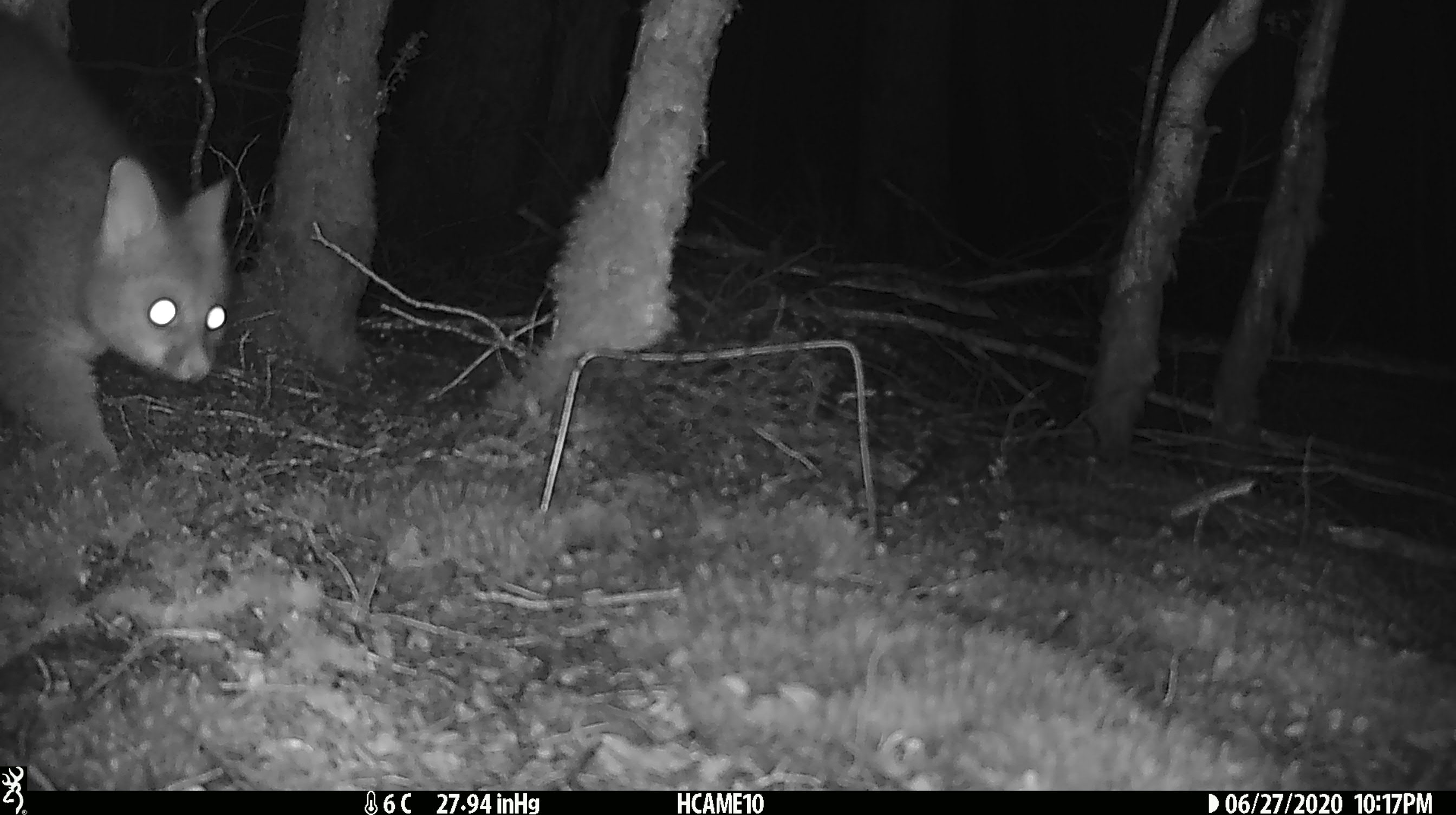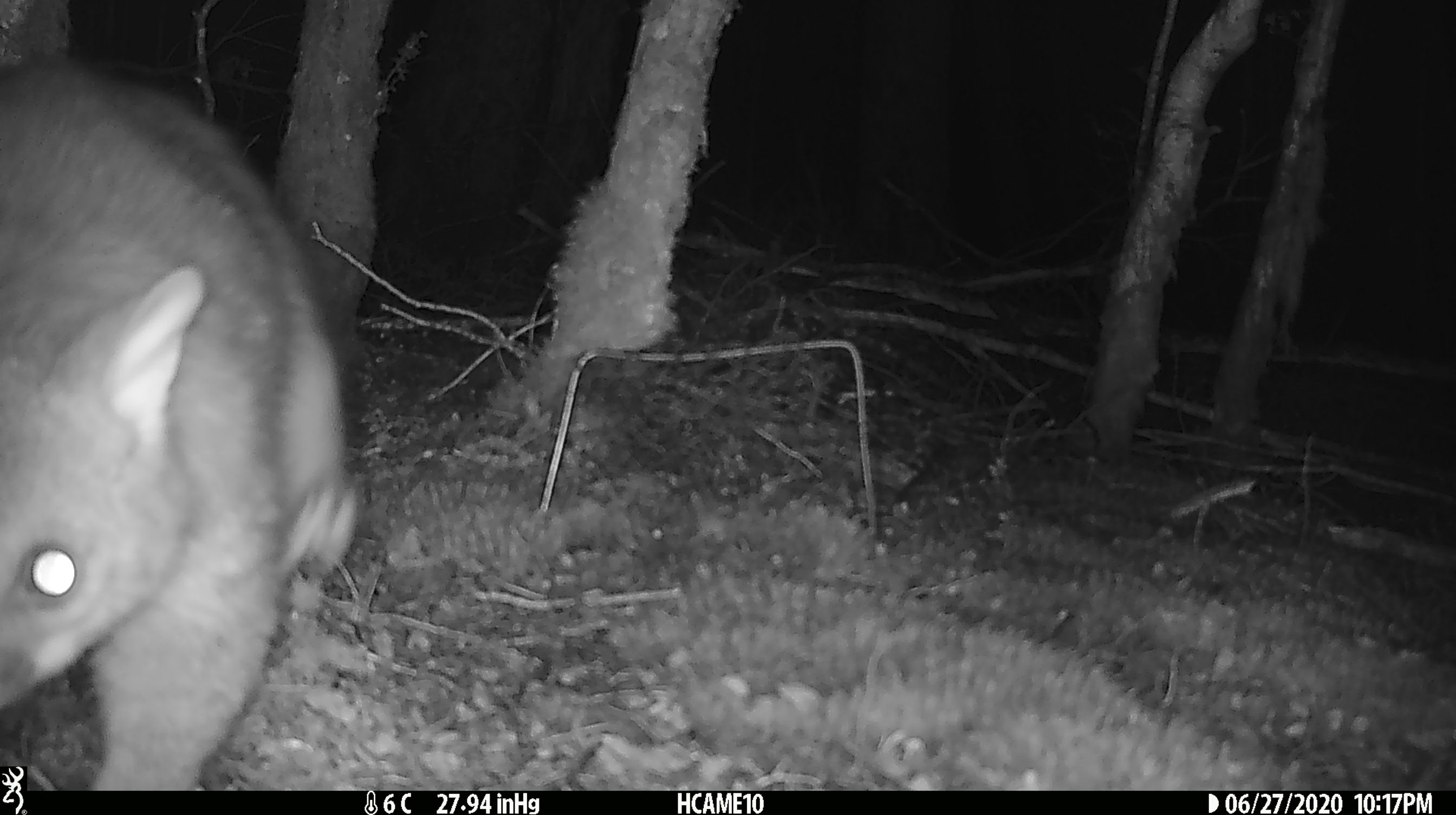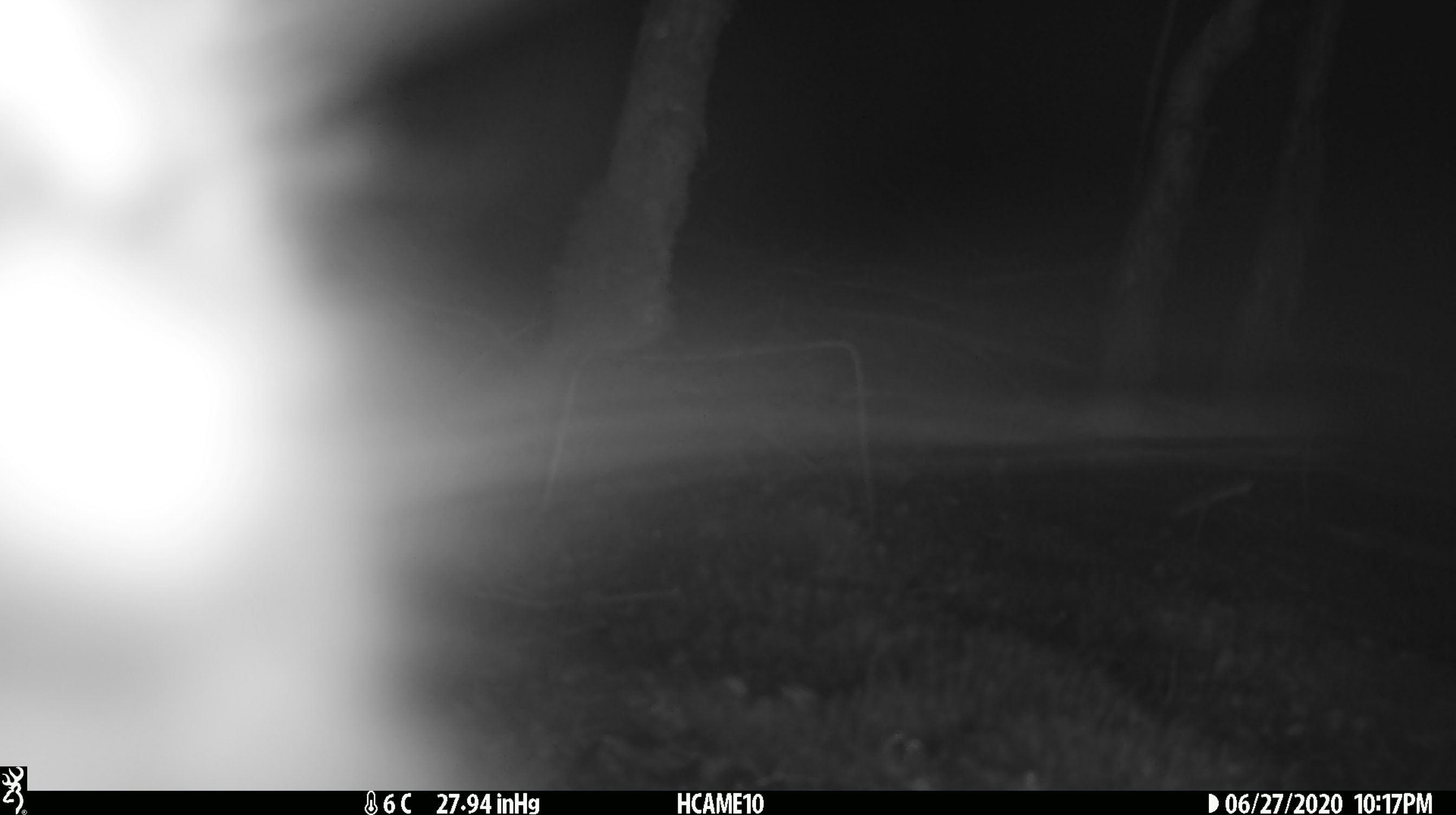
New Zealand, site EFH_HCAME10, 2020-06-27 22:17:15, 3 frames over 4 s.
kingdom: Animalia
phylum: Chordata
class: Mammalia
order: Diprotodontia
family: Phalangeridae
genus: Trichosurus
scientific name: Trichosurus vulpecula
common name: common brushtail possum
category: possum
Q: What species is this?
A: Possum (common brushtail possum) (Trichosurus vulpecula).